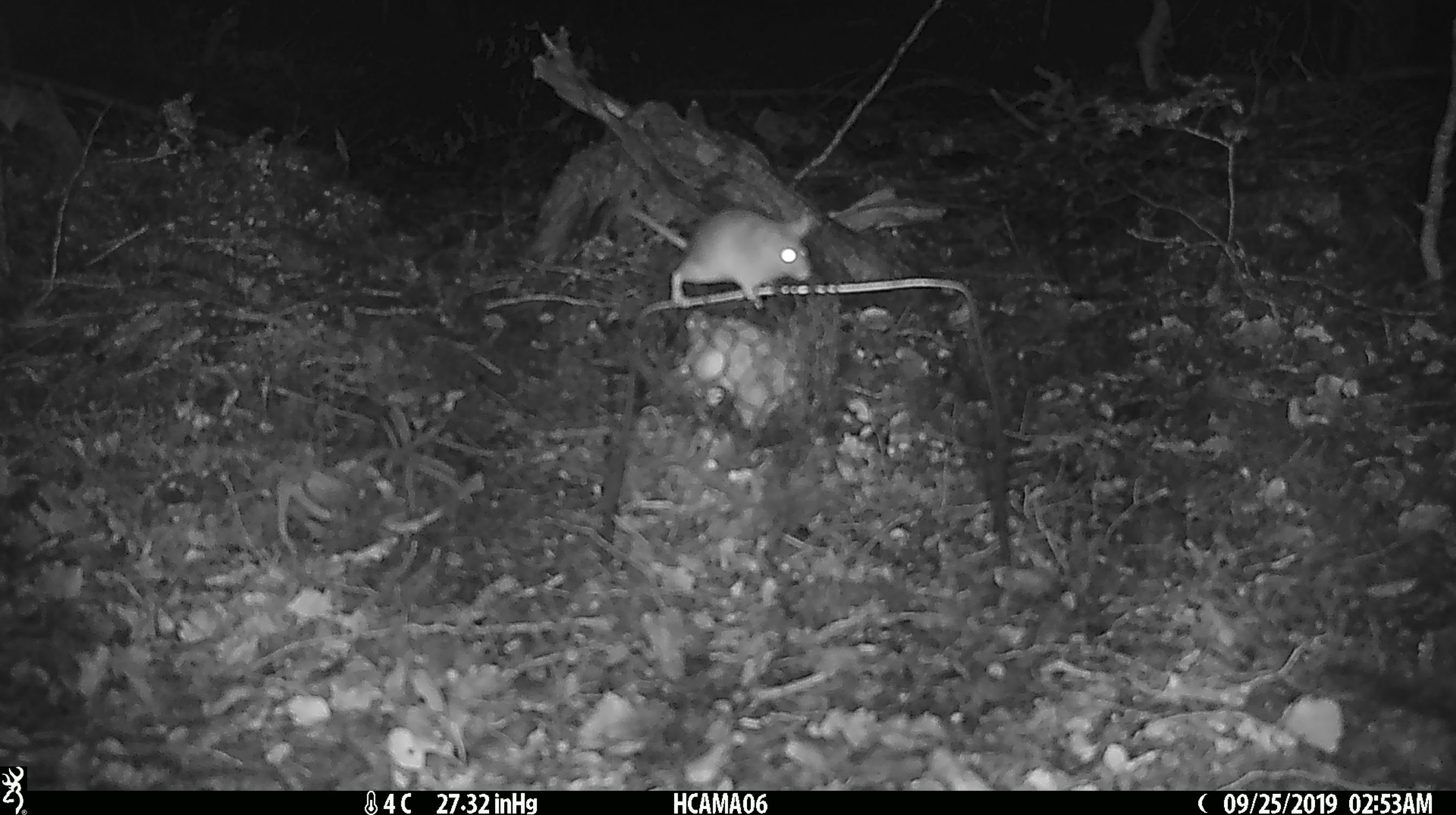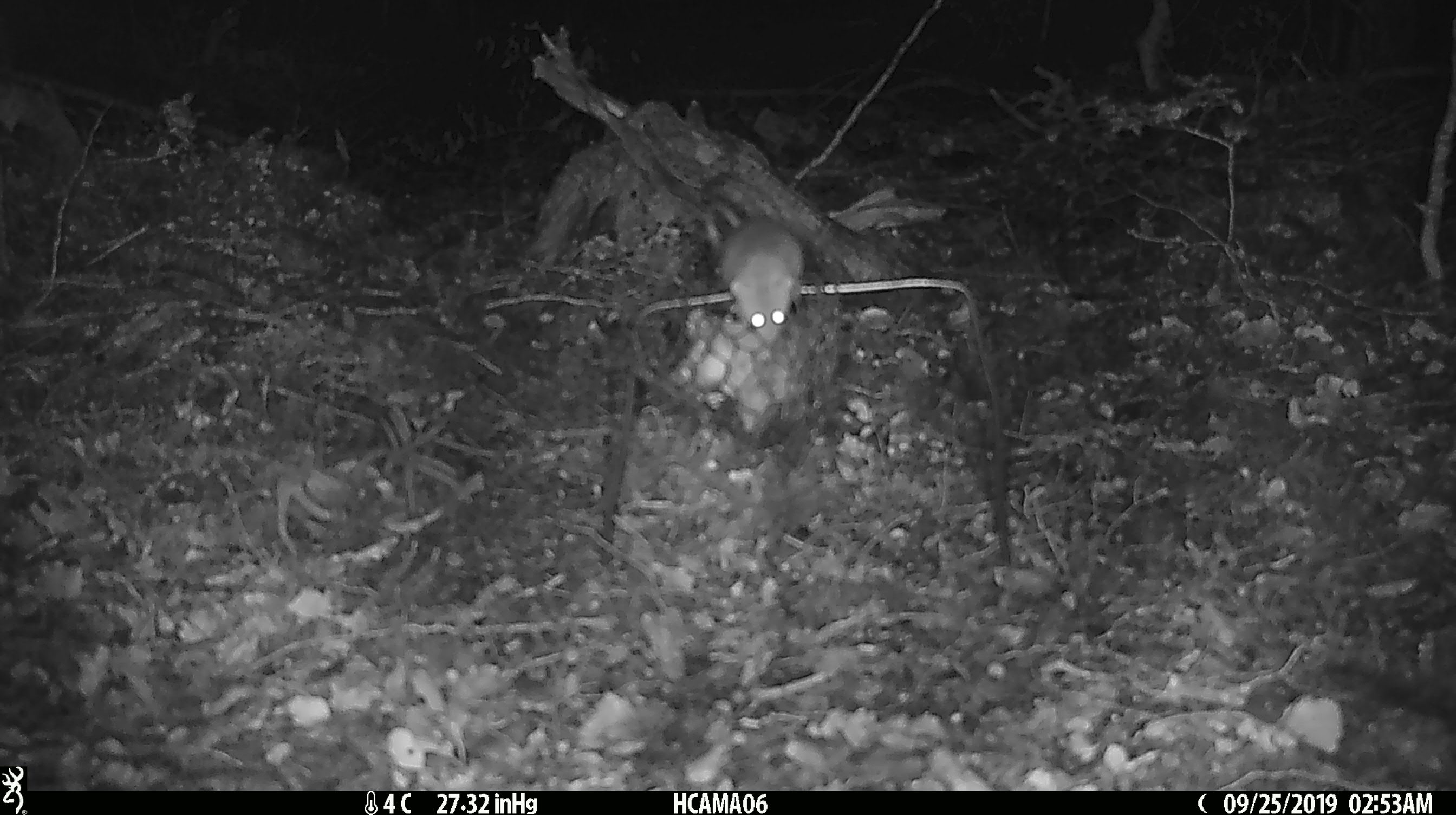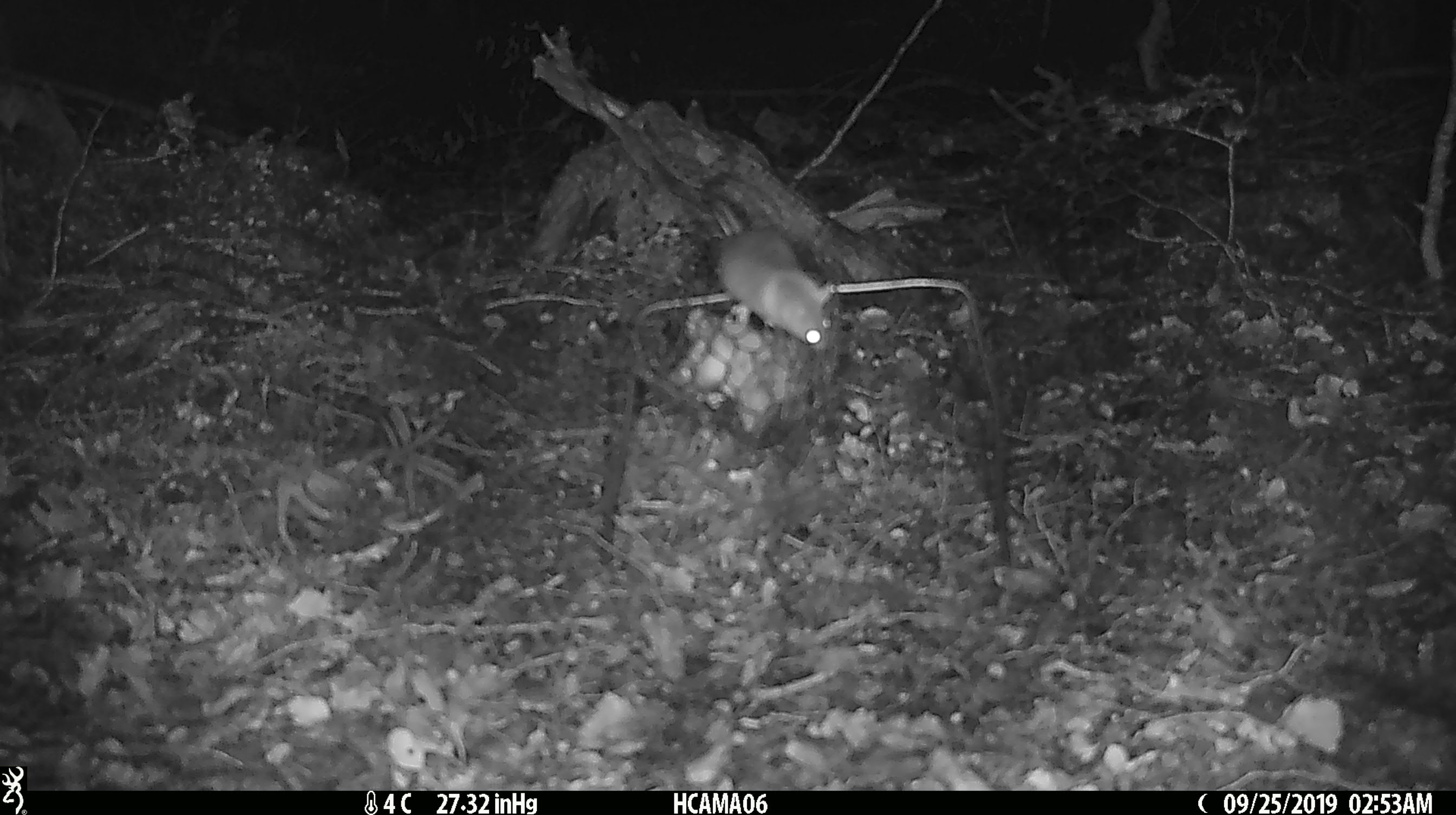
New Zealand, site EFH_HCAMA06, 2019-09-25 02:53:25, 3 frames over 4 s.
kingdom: Animalia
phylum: Chordata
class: Mammalia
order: Rodentia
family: Muridae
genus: Mus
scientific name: Mus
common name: mouse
Mouse (Mus).